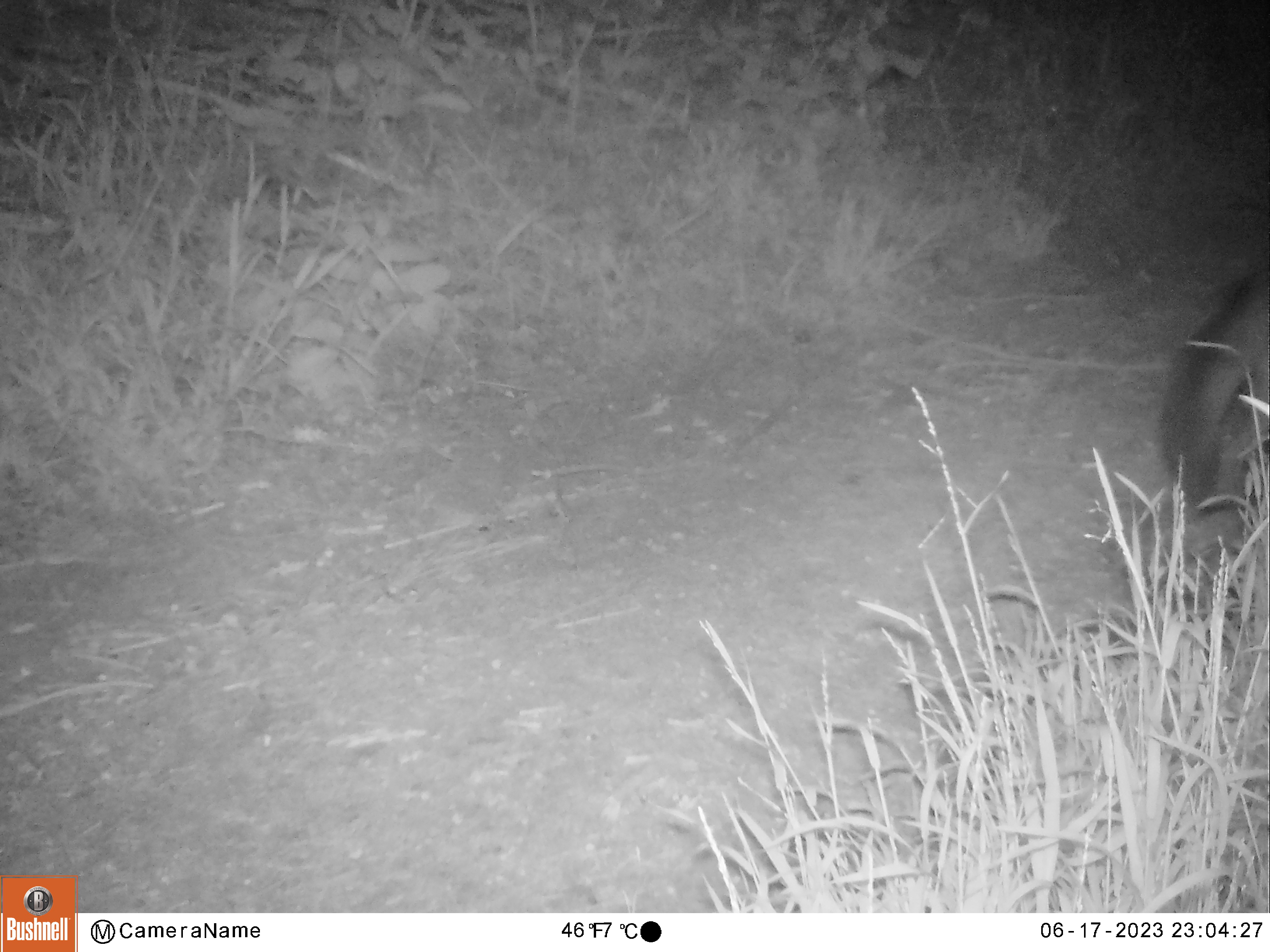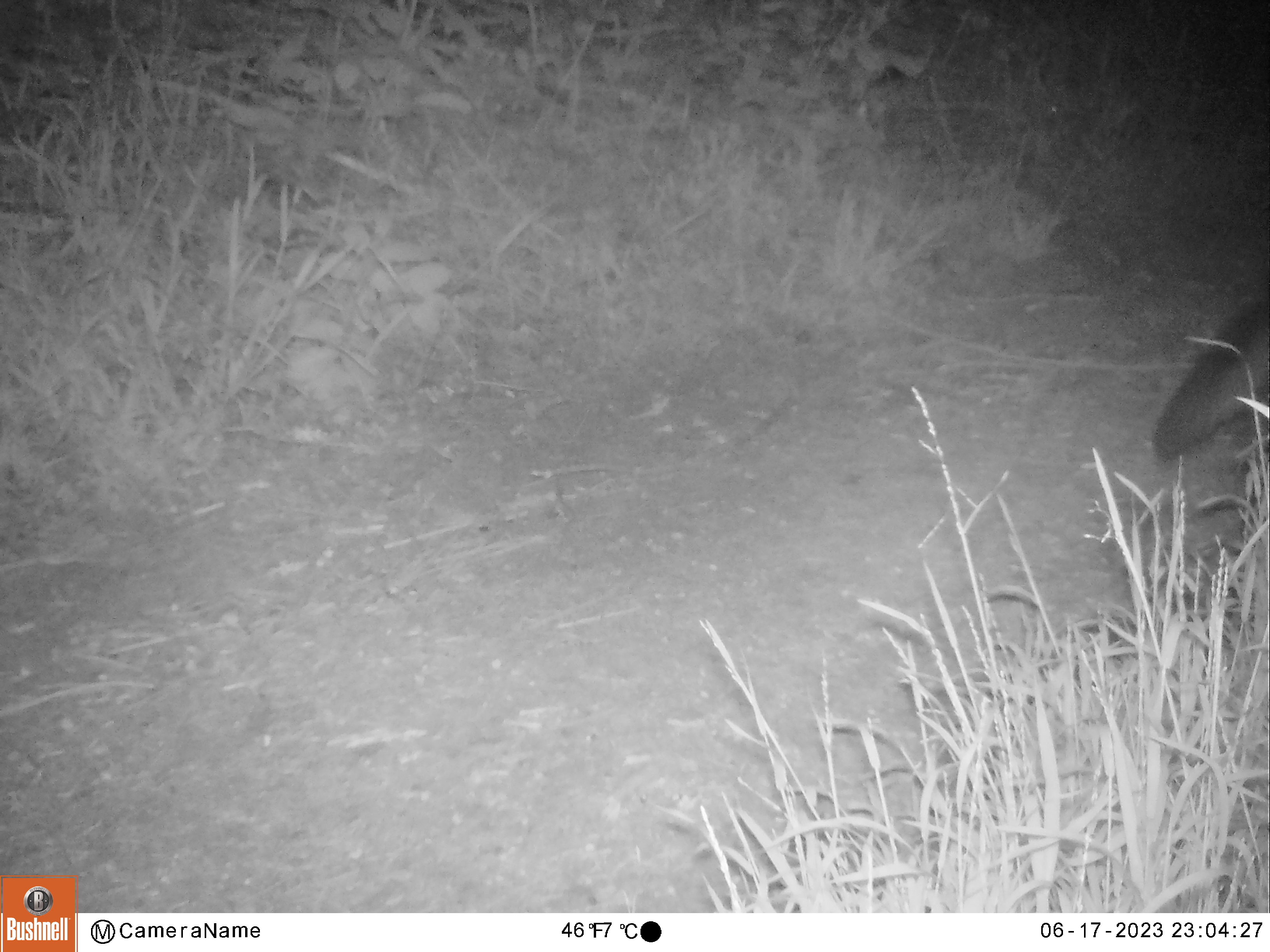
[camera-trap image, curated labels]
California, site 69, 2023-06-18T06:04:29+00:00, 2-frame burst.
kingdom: Animalia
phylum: Chordata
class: Mammalia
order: Carnivora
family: Canidae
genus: Urocyon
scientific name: Urocyon cinereoargenteus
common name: gray fox